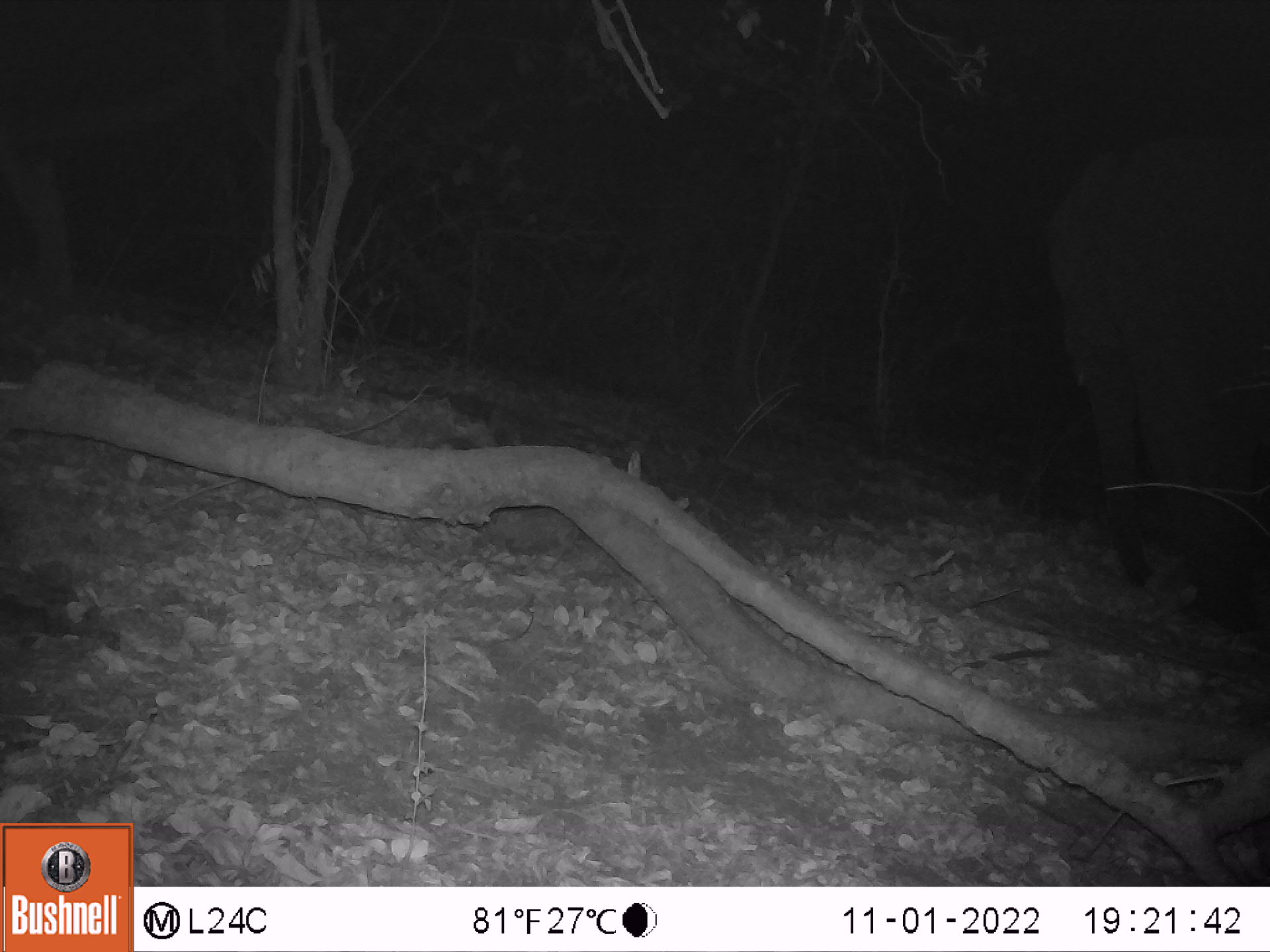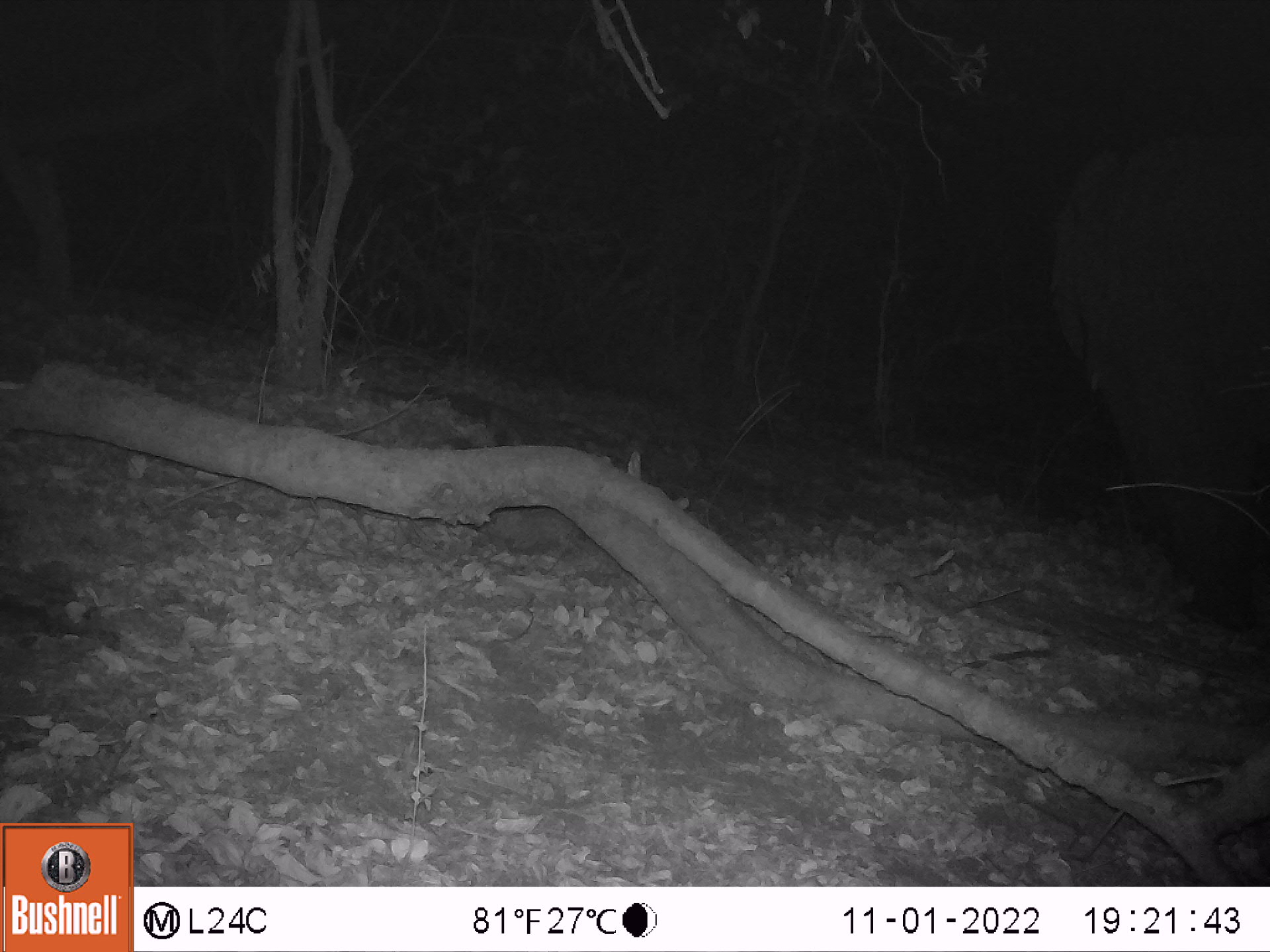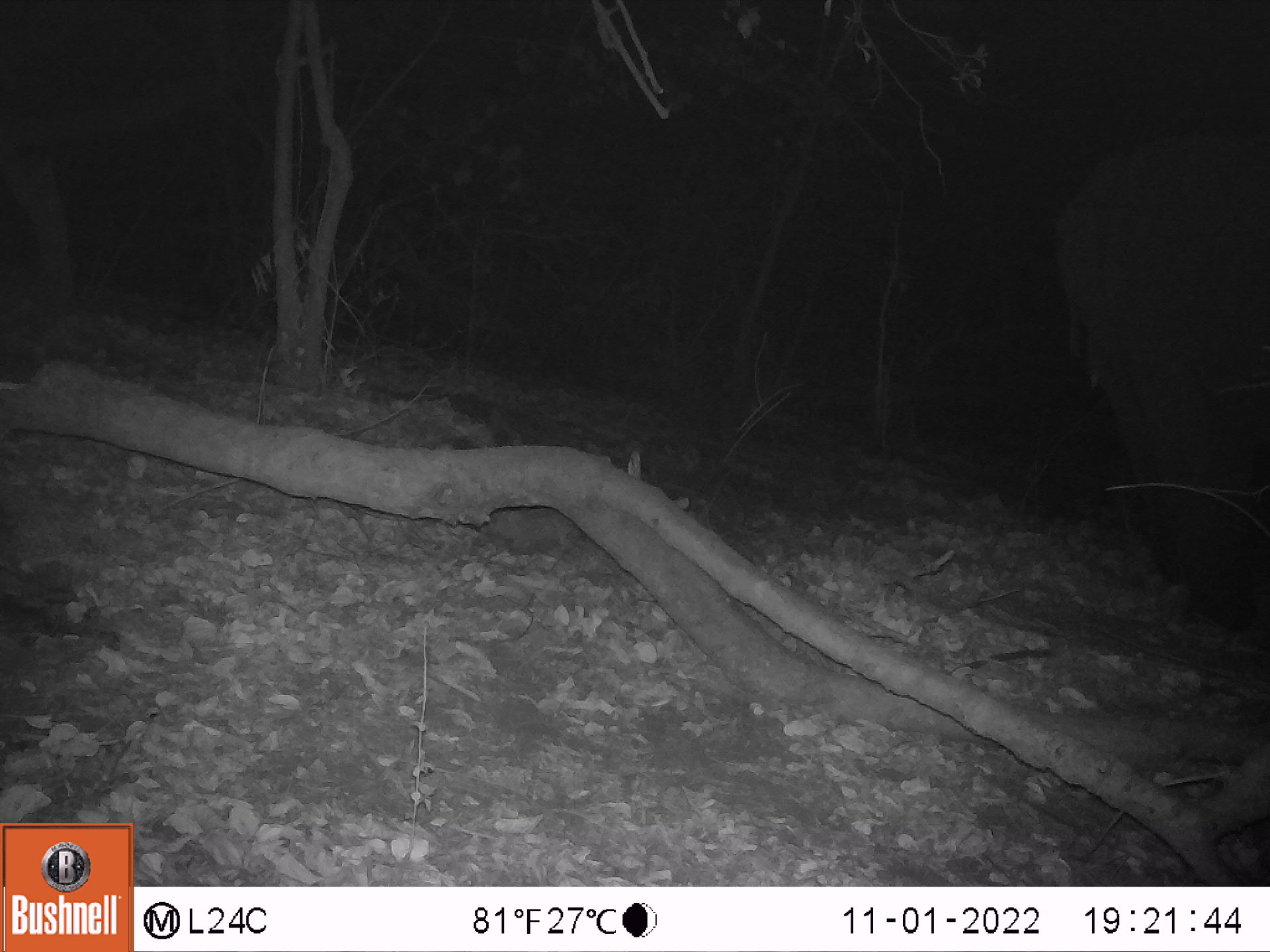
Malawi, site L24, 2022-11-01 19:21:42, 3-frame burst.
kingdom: Animalia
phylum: Chordata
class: Mammalia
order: Proboscidea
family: Elephantidae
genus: Loxodonta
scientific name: Loxodonta africana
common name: african savanna elephant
African savanna elephant (Loxodonta africana), count 1.